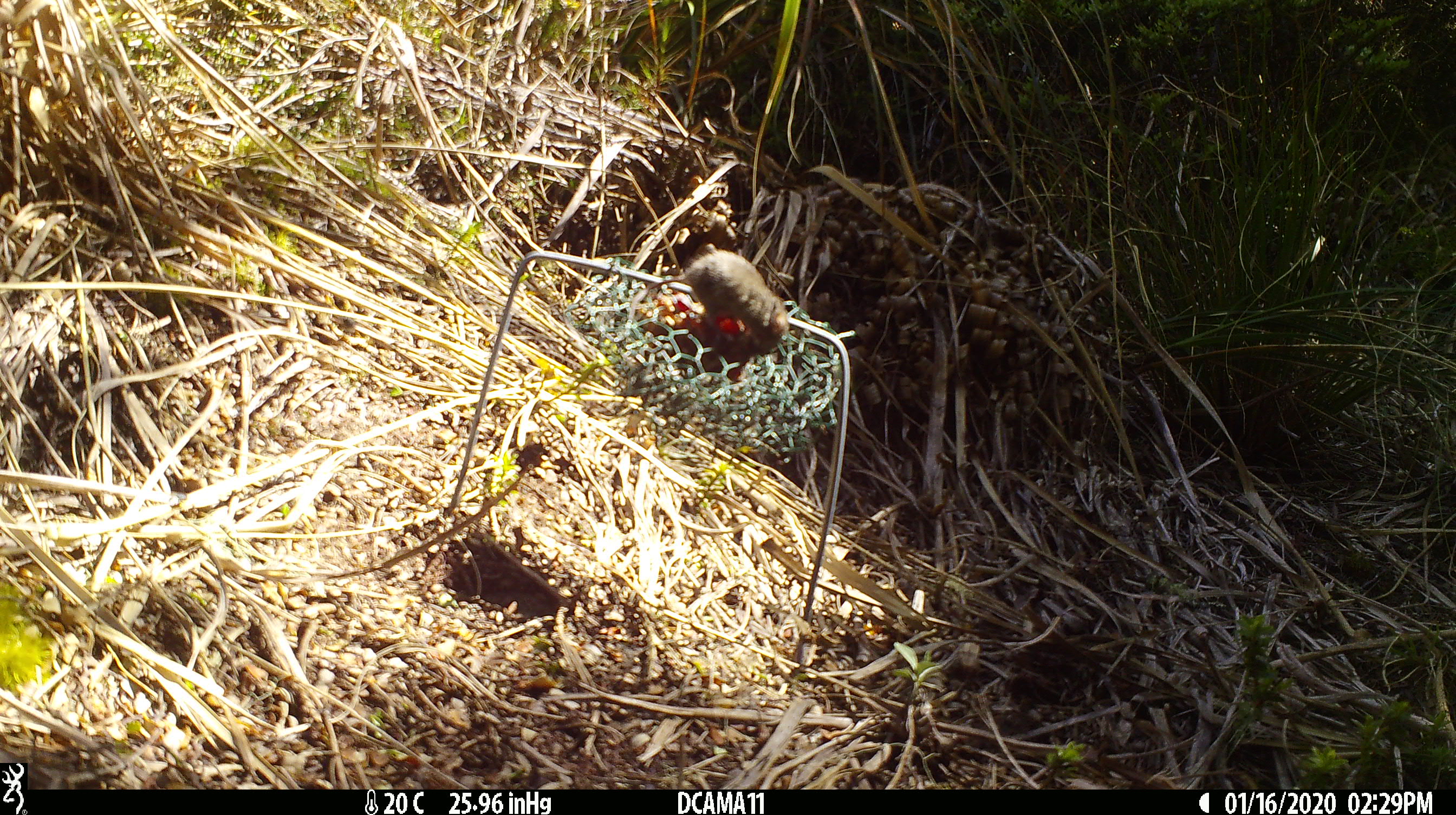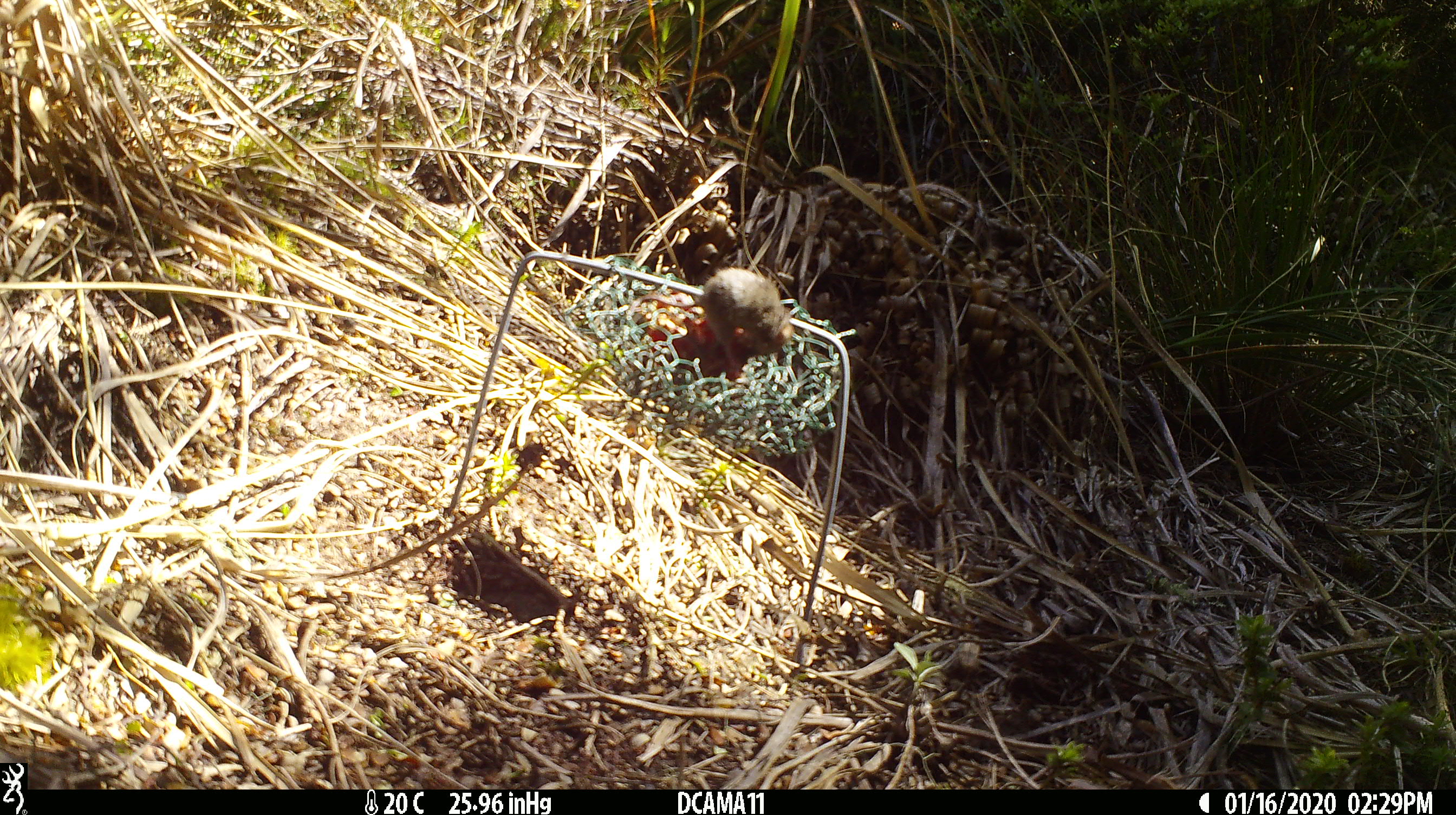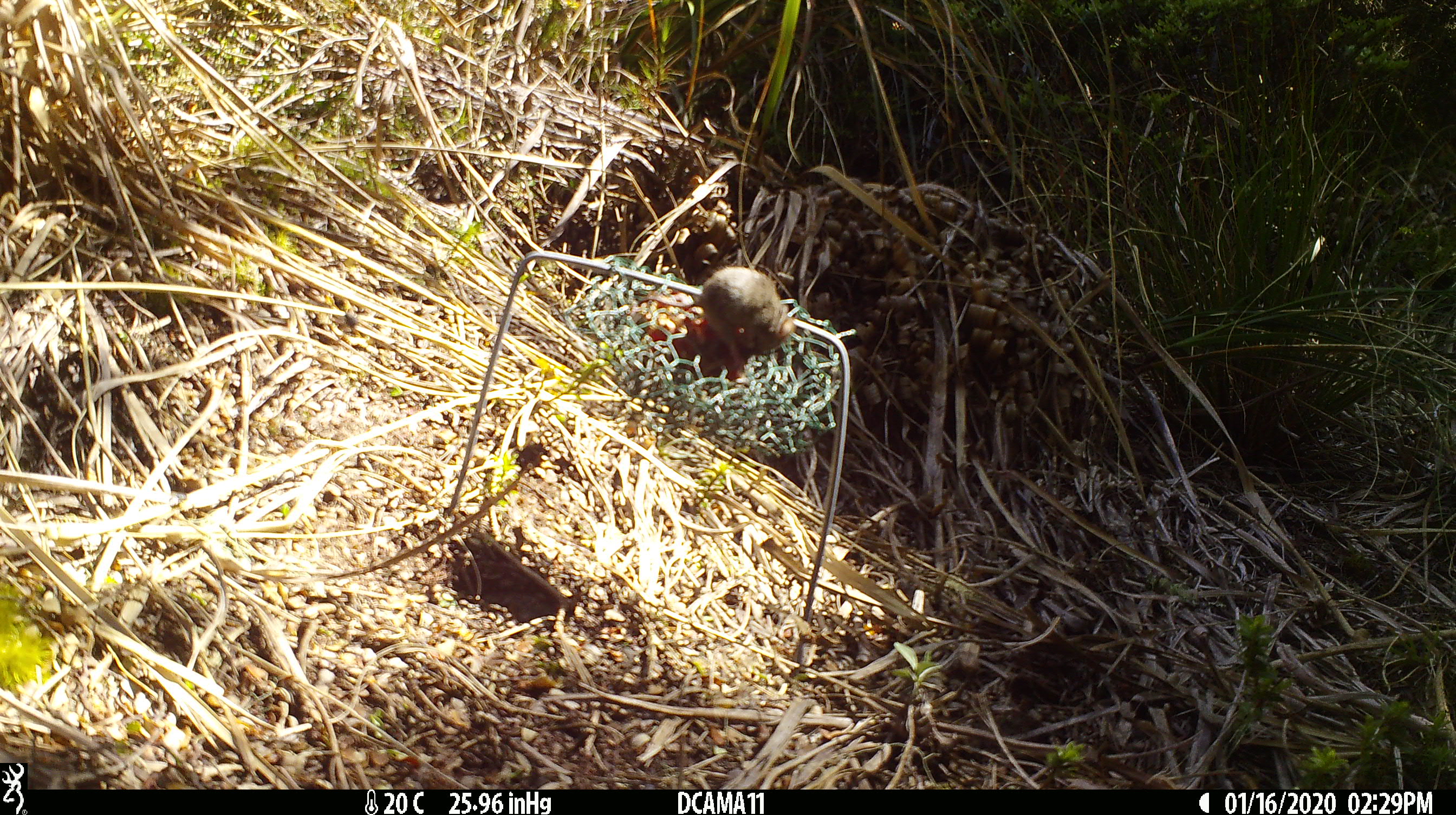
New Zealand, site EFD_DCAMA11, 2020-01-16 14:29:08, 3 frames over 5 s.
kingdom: Animalia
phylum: Chordata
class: Mammalia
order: Rodentia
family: Muridae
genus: Mus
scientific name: Mus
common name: mouse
Mouse (Mus).